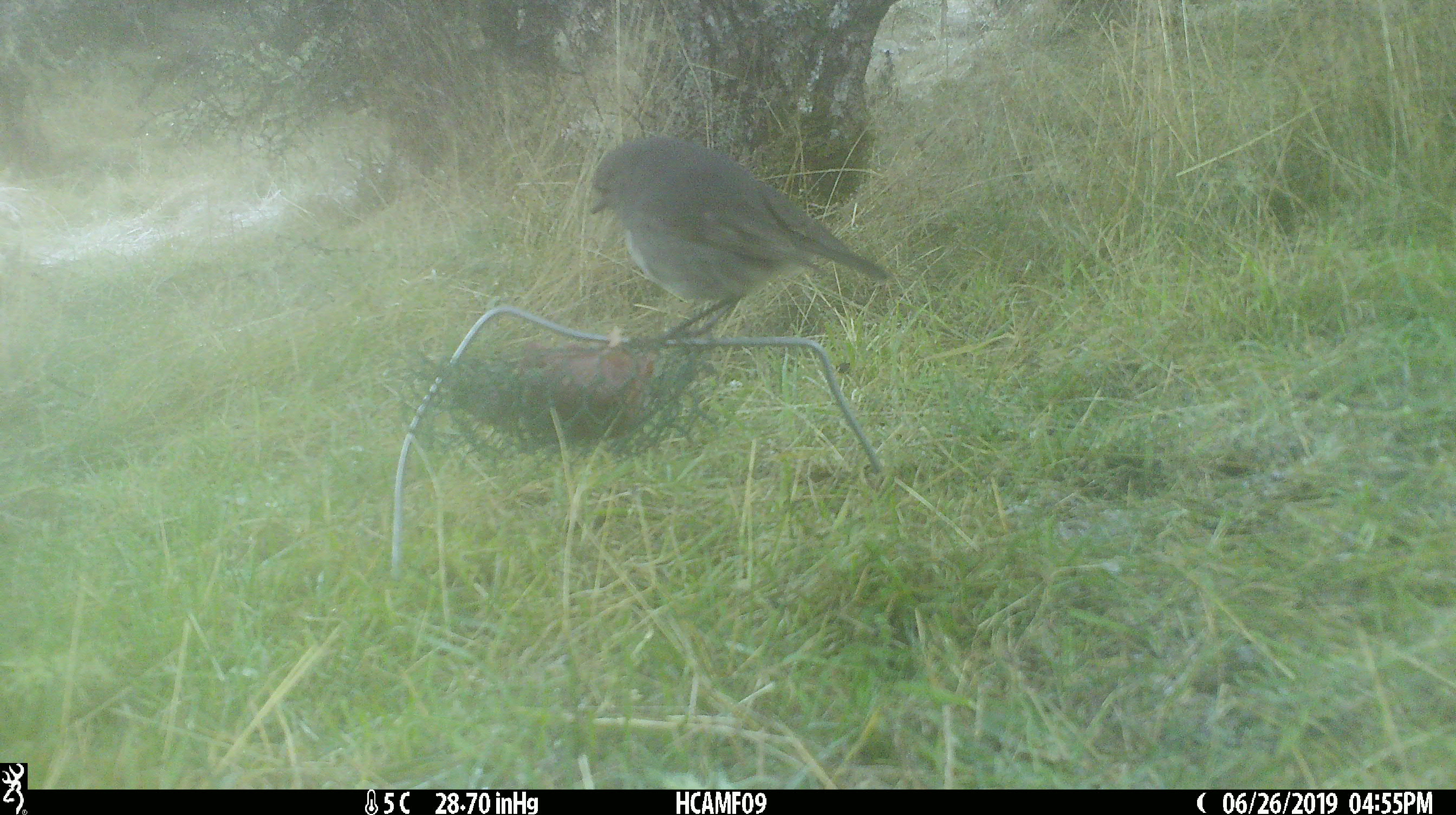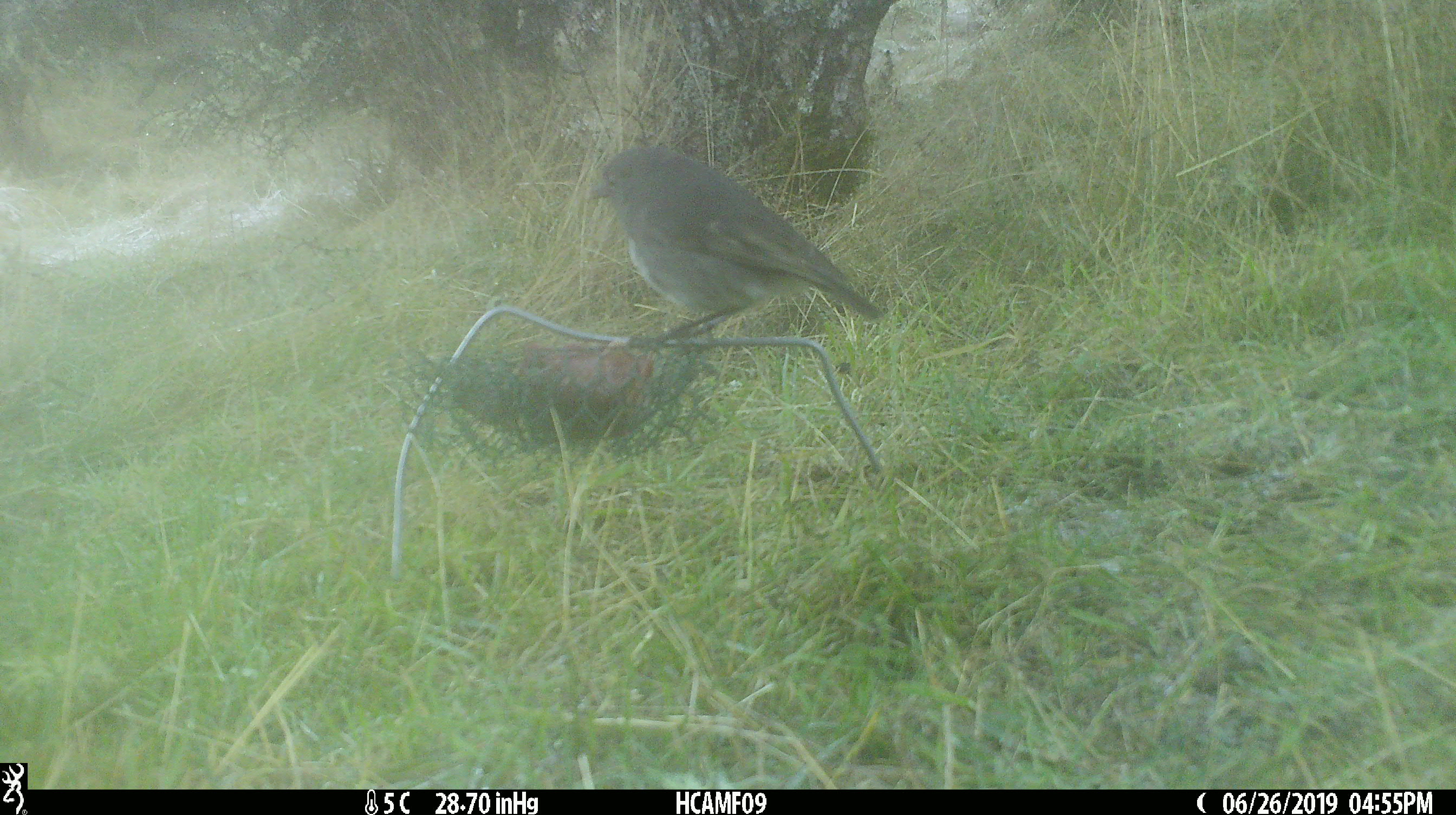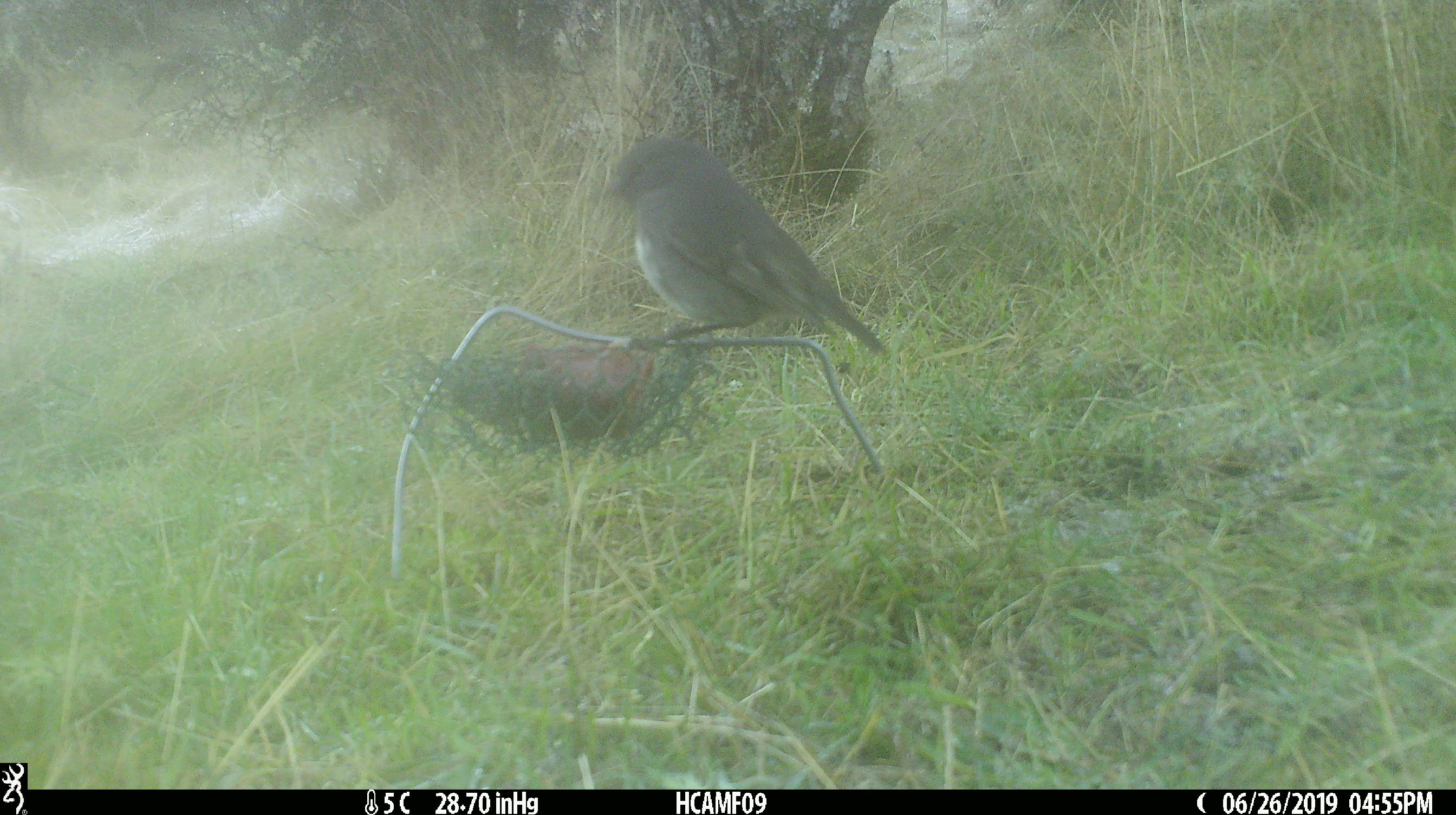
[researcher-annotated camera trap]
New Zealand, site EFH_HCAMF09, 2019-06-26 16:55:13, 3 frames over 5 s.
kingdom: Animalia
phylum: Chordata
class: Aves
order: Passeriformes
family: Petroicidae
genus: Petroica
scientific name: Petroica australis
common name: new zealand robin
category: robin